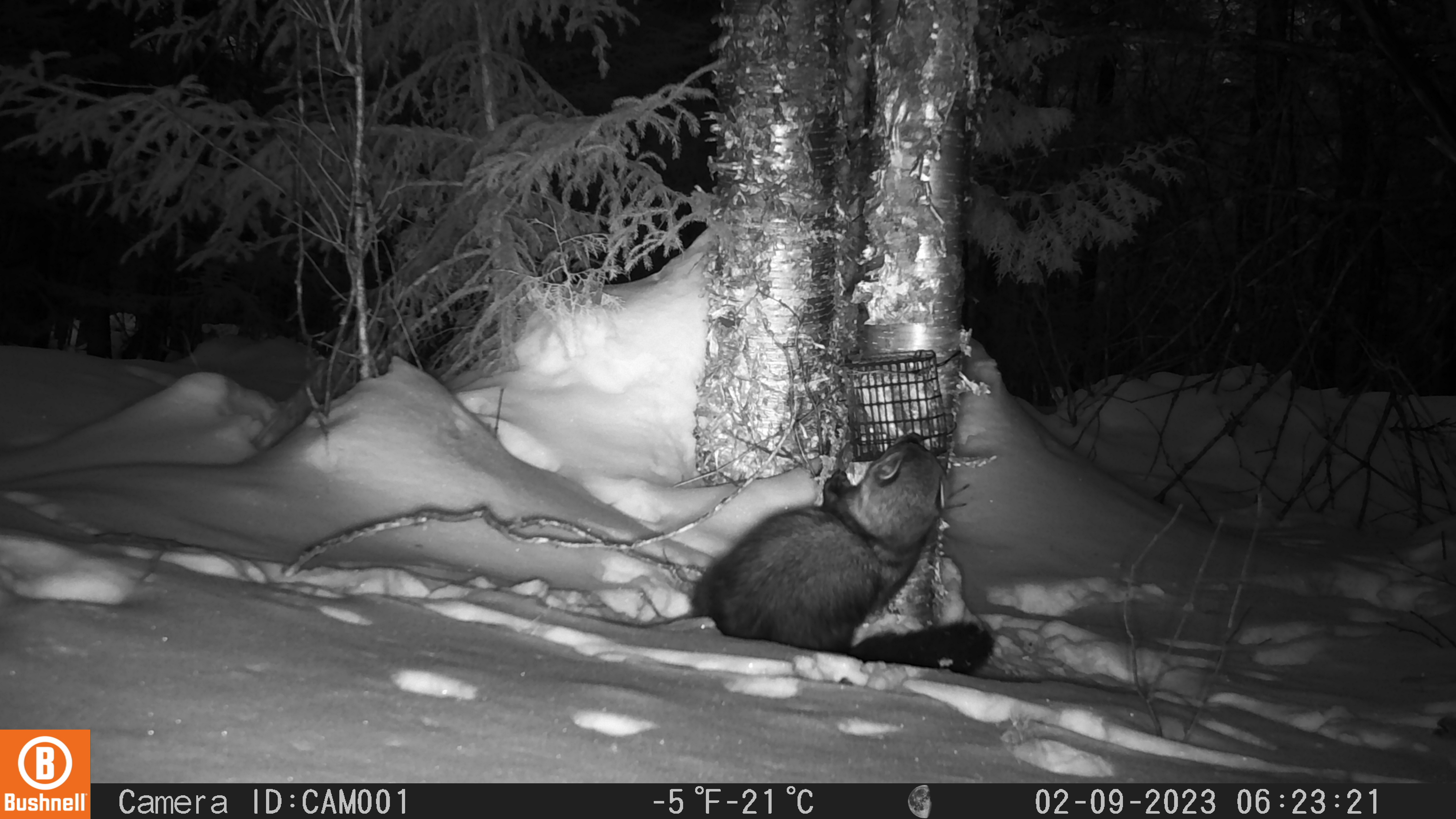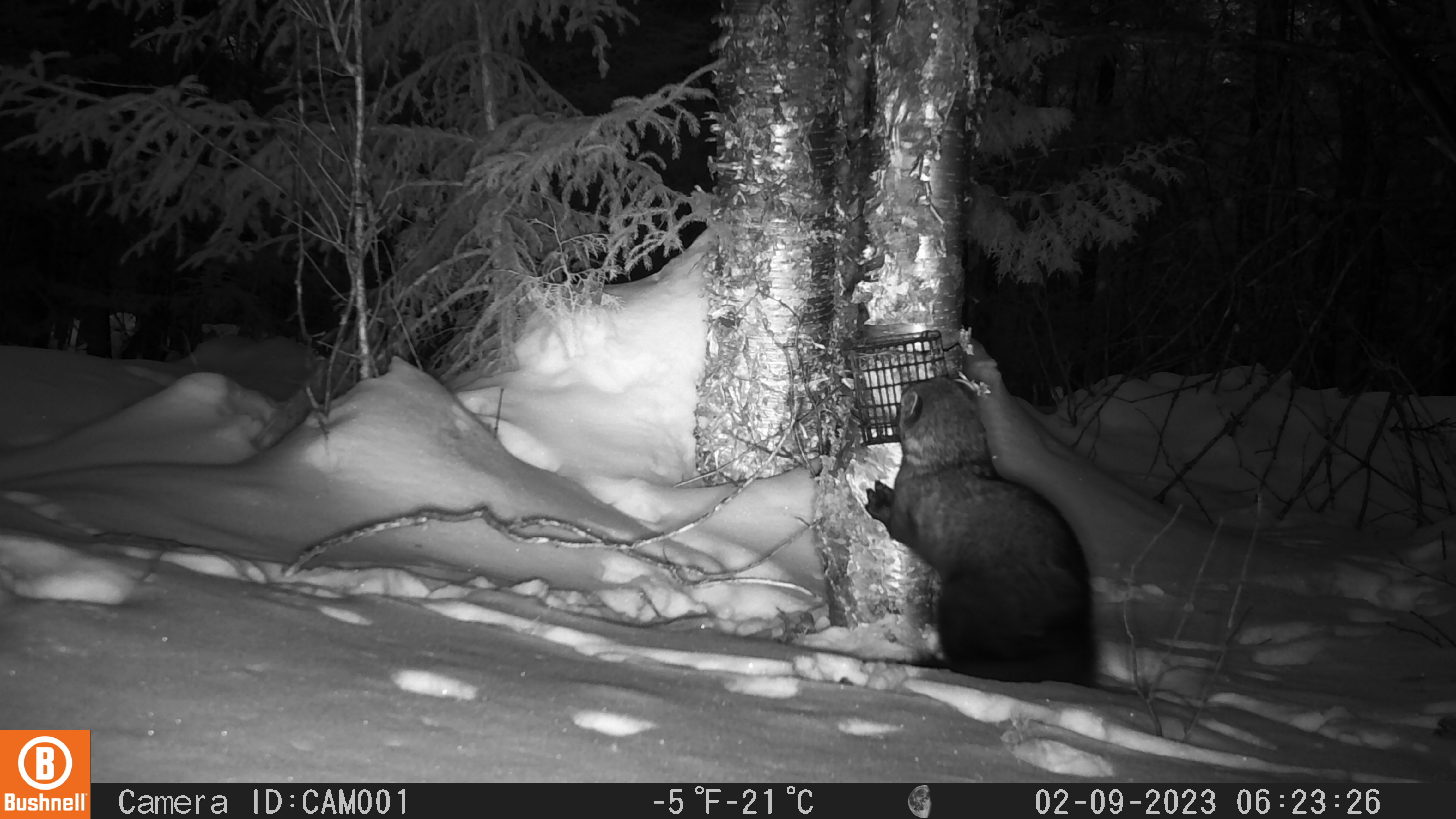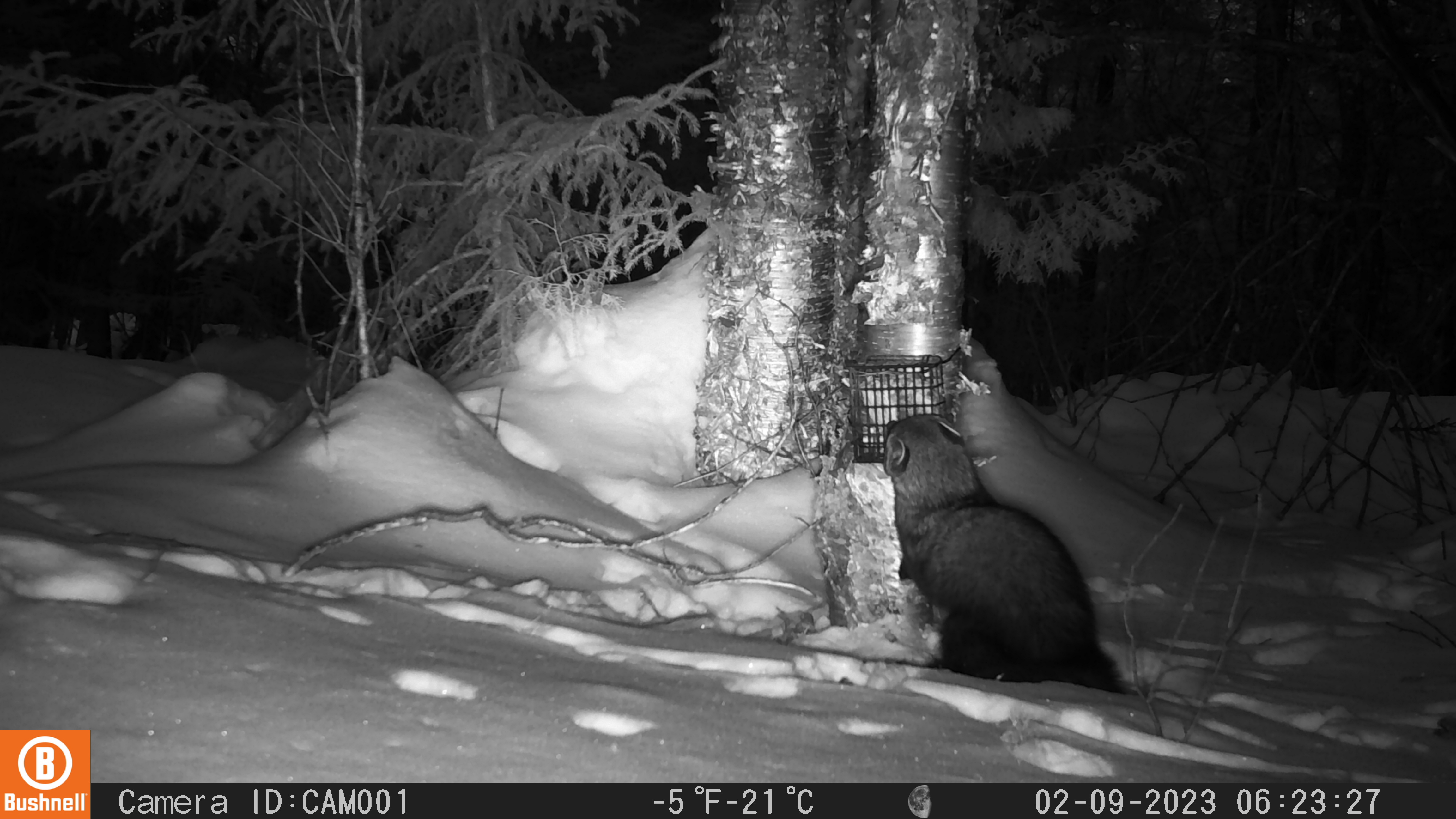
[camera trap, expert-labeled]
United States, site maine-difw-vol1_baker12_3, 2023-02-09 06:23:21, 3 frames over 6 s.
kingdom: Animalia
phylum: Chordata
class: Mammalia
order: Carnivora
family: Mustelidae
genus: Pekania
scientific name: Pekania pennanti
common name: fisher